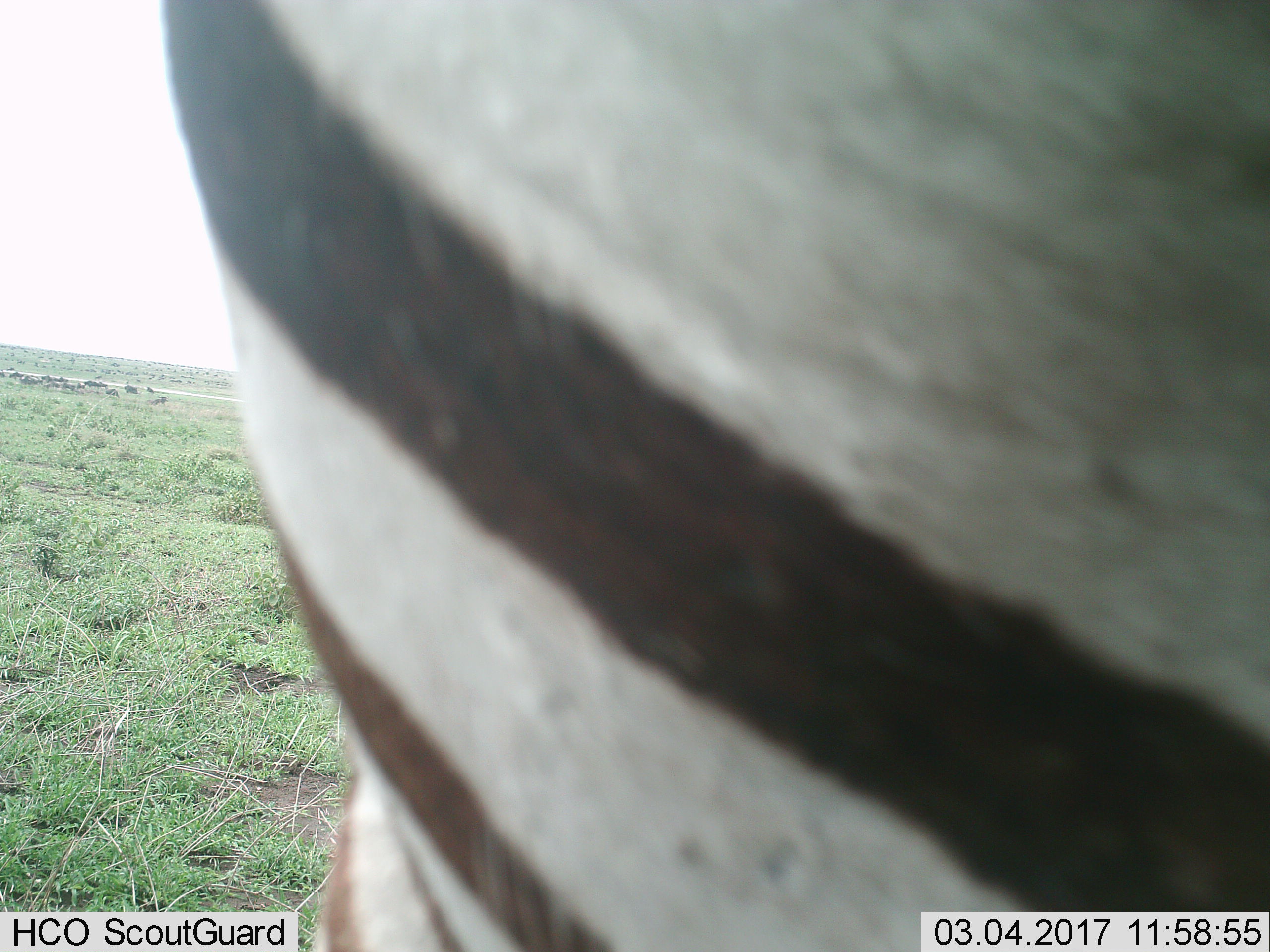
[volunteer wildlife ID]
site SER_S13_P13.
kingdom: Animalia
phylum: Chordata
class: Mammalia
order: Perissodactyla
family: Equidae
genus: Equus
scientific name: Equus quagga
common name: plains zebra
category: zebraplains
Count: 1.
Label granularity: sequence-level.